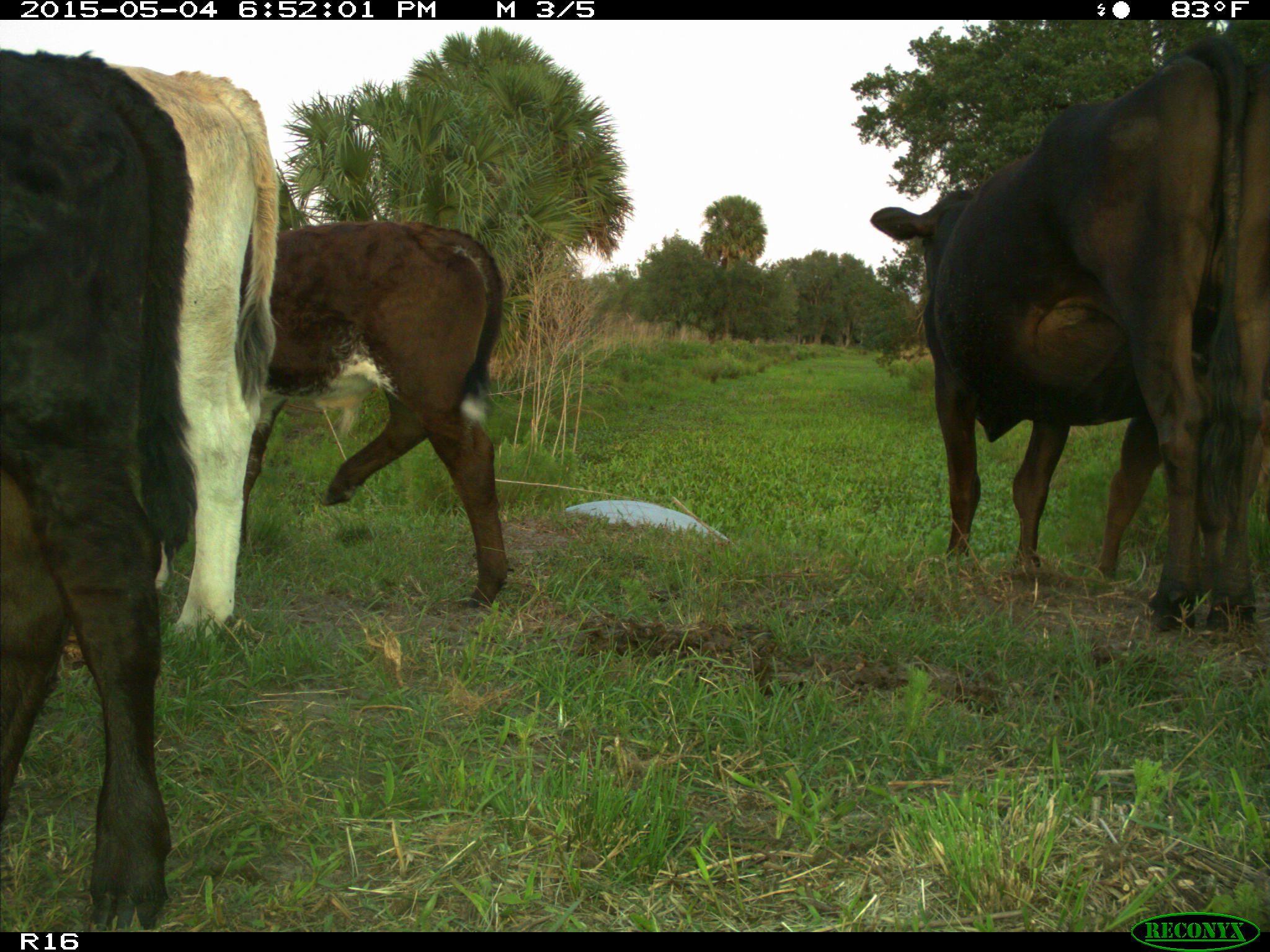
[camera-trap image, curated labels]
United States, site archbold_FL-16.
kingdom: Animalia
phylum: Chordata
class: Mammalia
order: Artiodactyla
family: Bovidae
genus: Bos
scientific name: Bos taurus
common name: domestic cow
Bos taurus (domestic cow).